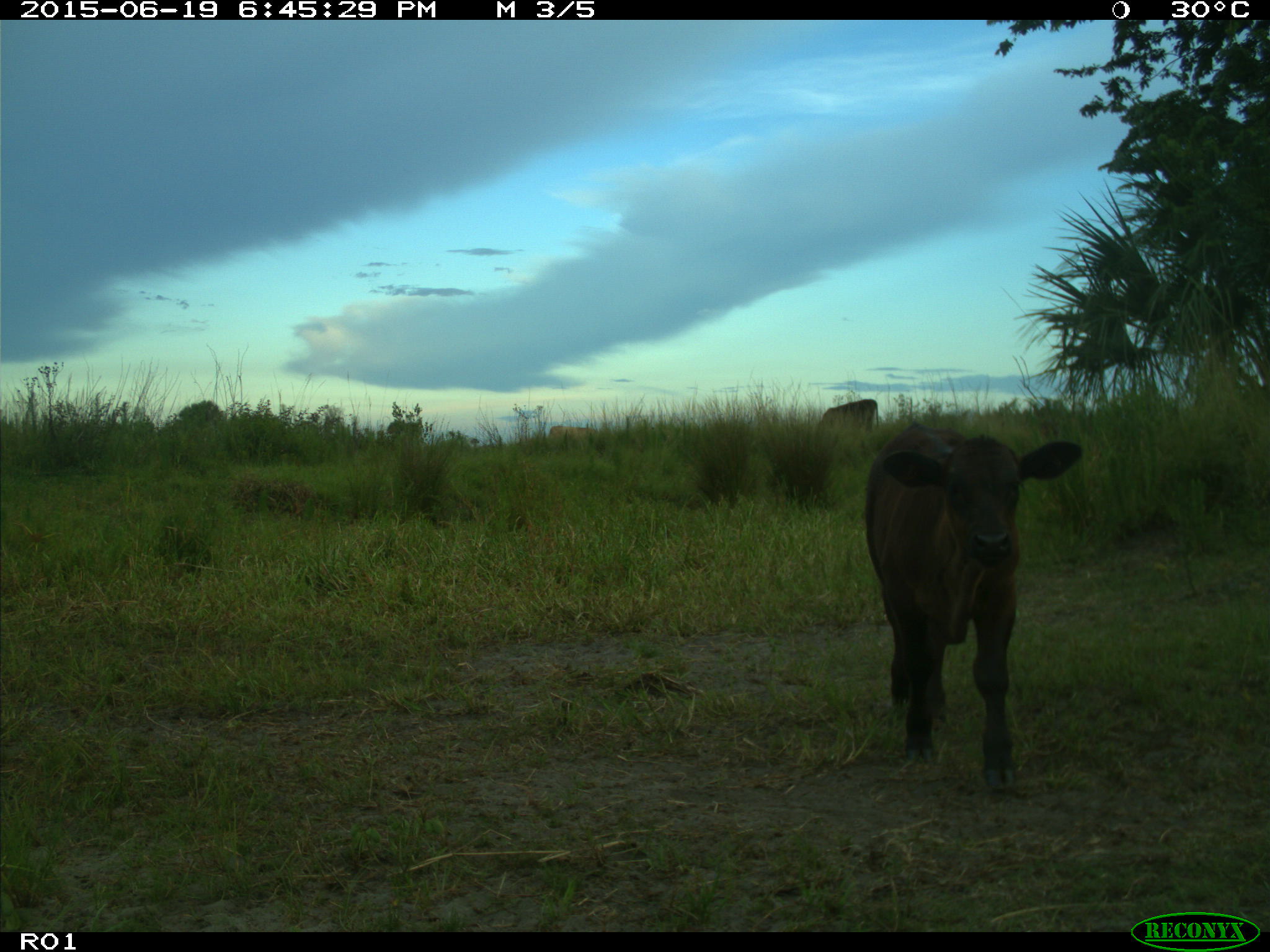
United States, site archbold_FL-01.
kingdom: Animalia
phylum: Chordata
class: Mammalia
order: Artiodactyla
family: Bovidae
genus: Bos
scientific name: Bos taurus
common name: domestic cow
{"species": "Bos taurus (domestic cow)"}